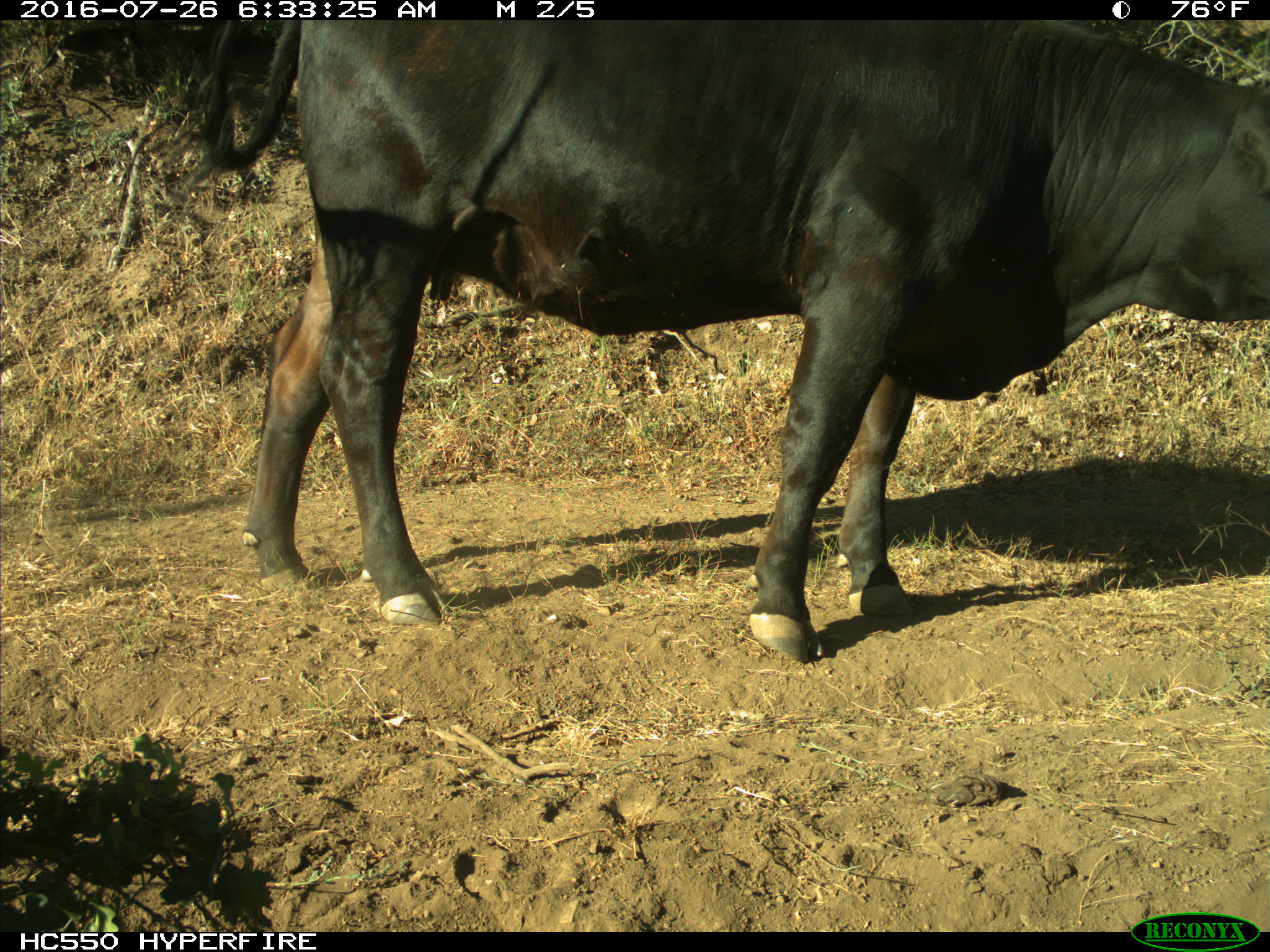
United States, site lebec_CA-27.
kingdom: Animalia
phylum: Chordata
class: Mammalia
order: Artiodactyla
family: Bovidae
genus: Bos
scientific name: Bos taurus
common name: domestic cow